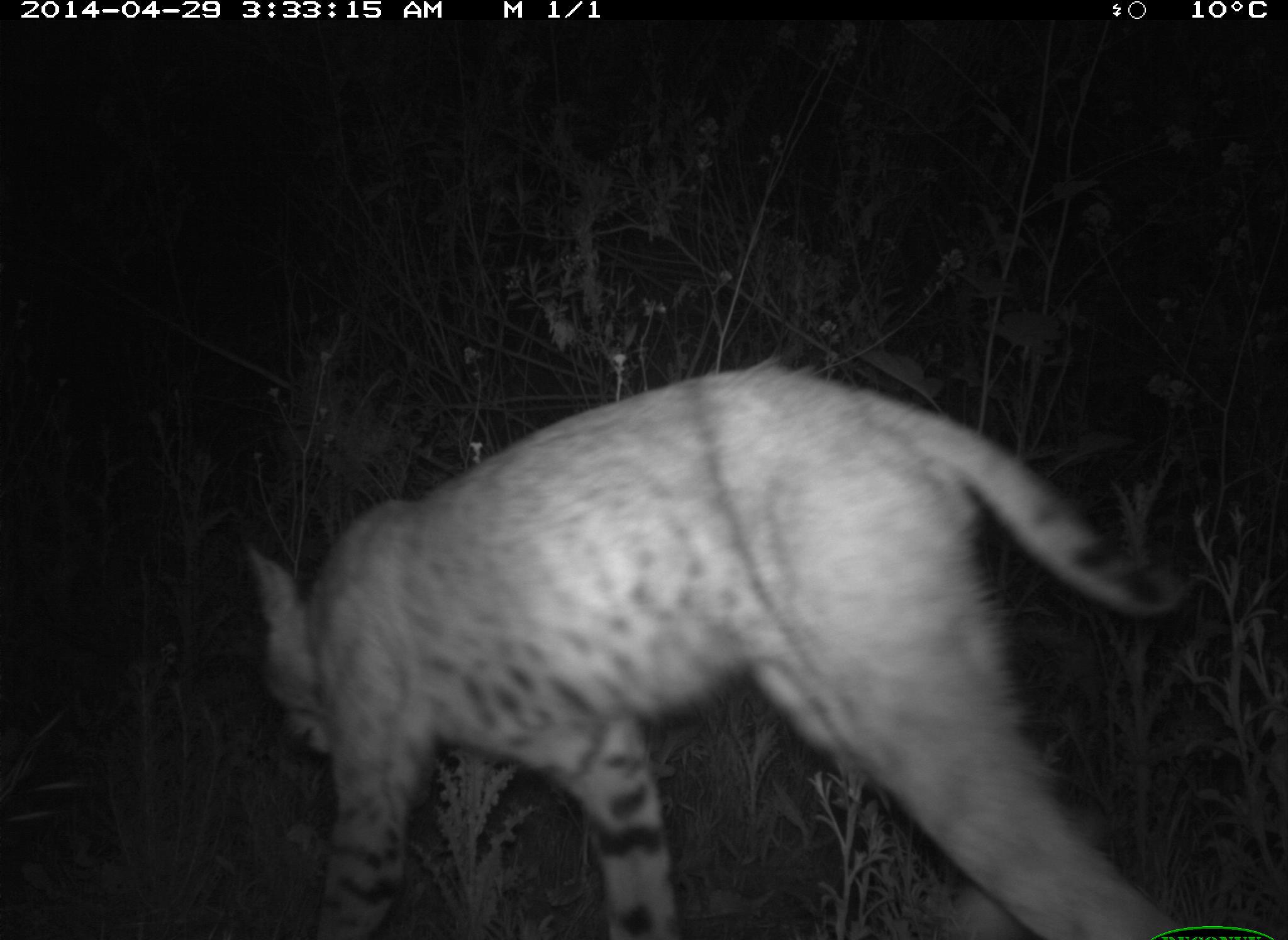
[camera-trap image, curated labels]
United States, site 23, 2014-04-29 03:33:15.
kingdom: Animalia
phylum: Chordata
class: Mammalia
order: Carnivora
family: Felidae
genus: Lynx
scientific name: Lynx rufus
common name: bobcat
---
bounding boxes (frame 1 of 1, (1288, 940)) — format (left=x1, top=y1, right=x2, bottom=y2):
bobcat: (left=242, top=359, right=1187, bottom=940)